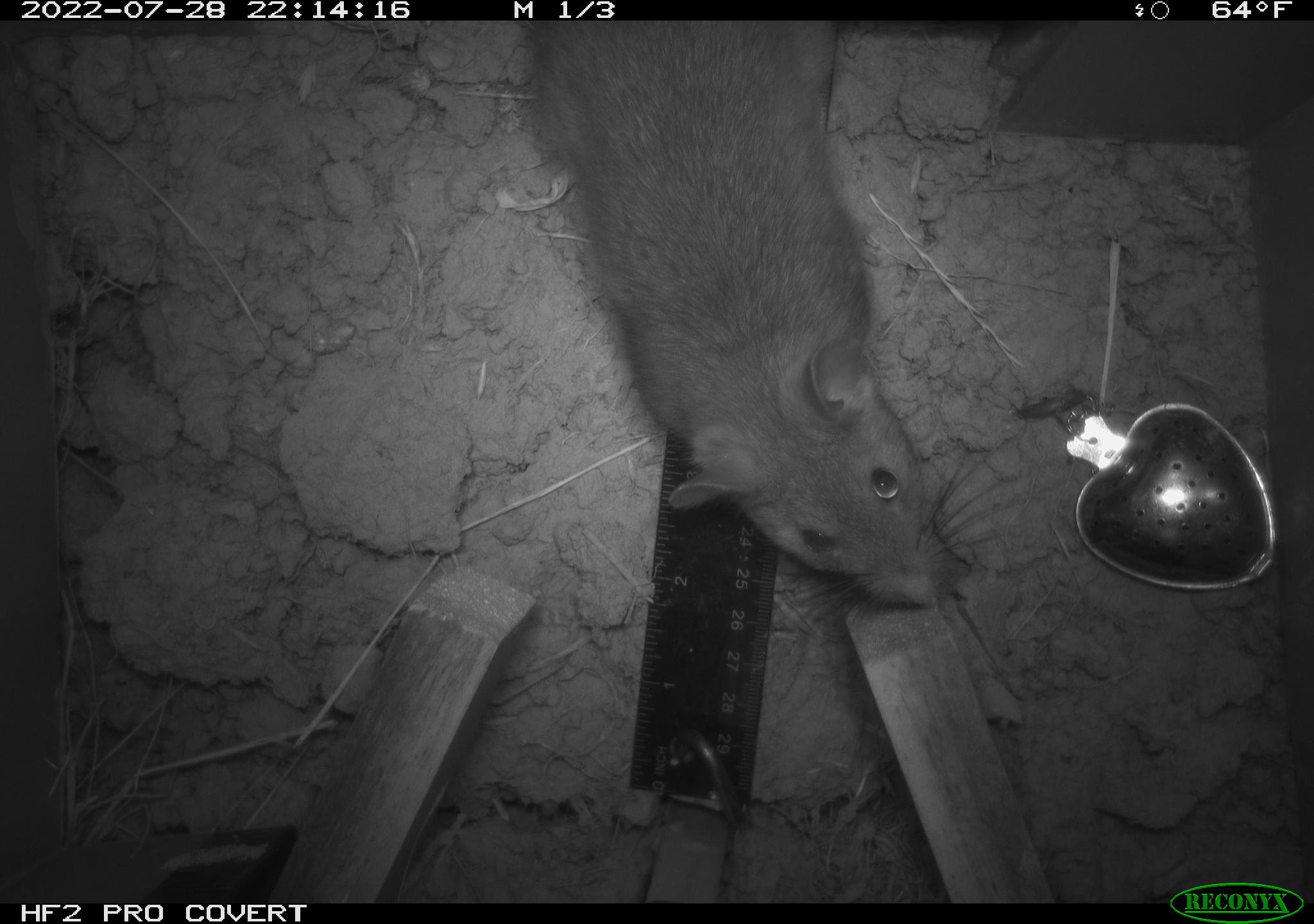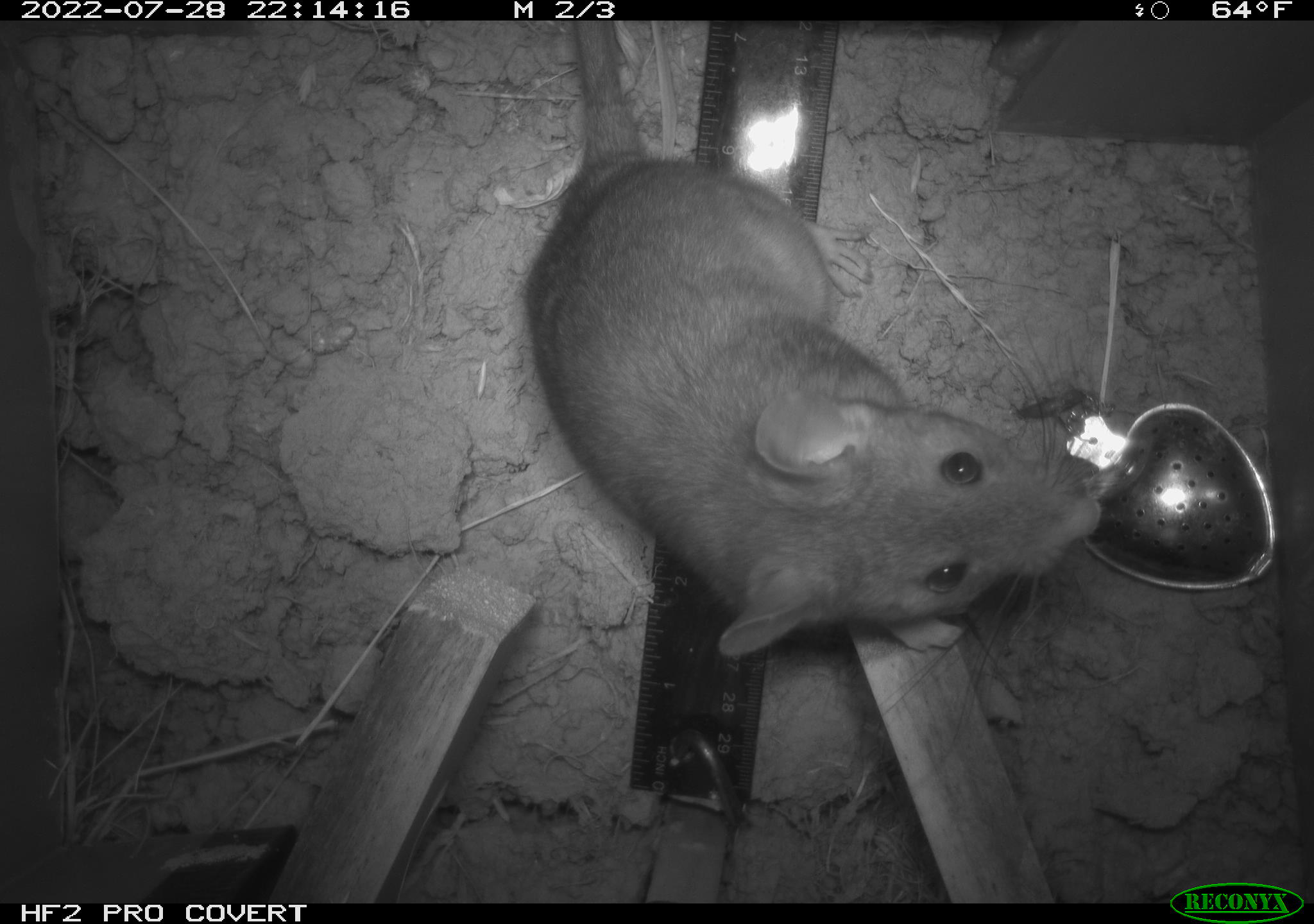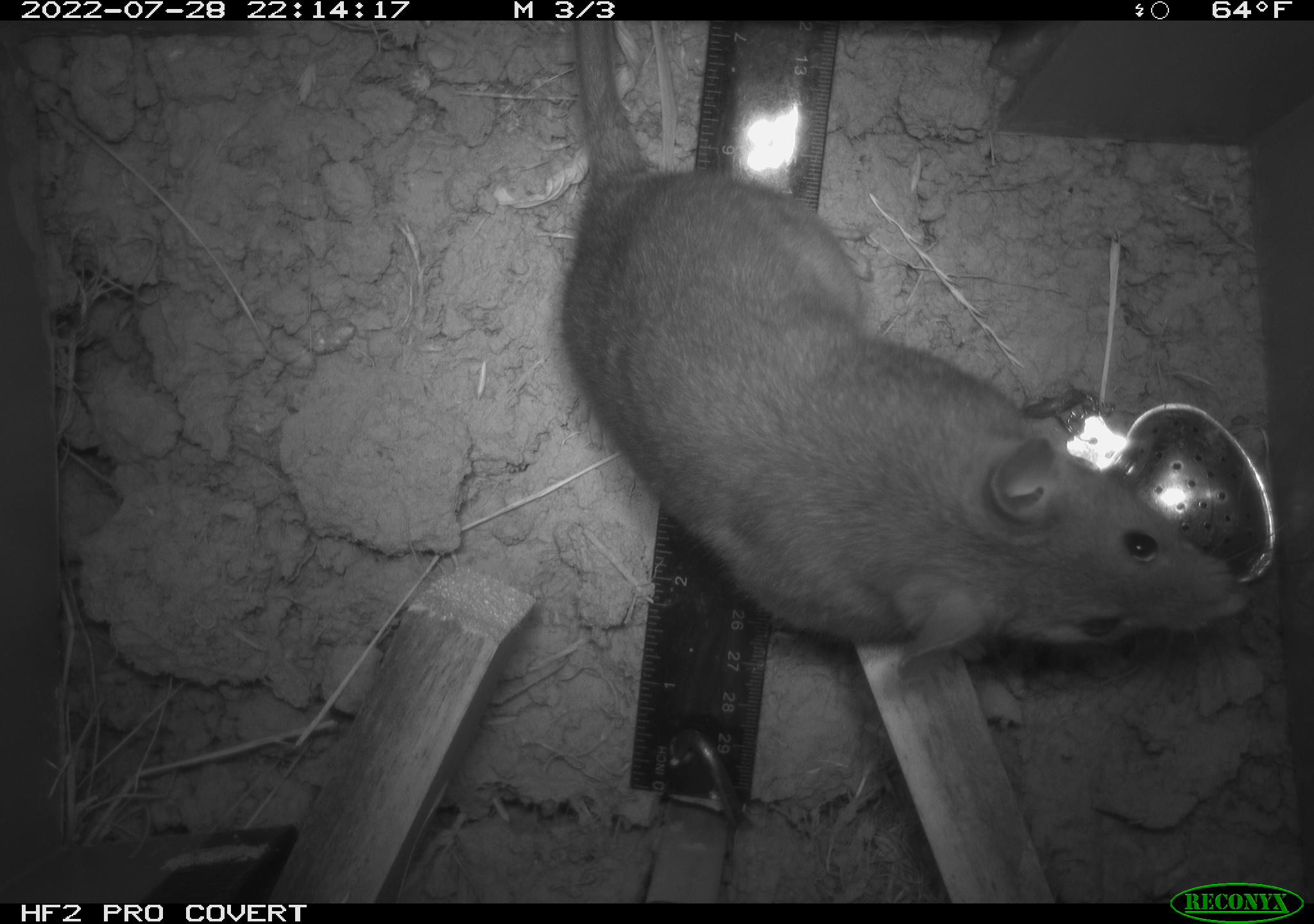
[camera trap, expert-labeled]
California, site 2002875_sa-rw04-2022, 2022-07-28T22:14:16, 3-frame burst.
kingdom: Animalia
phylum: Chordata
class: Mammalia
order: Rodentia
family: Cricetidae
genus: Neotoma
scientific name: Neotoma fuscipes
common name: dusky-footed woodrat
Dusky-footed woodrat (Neotoma fuscipes).